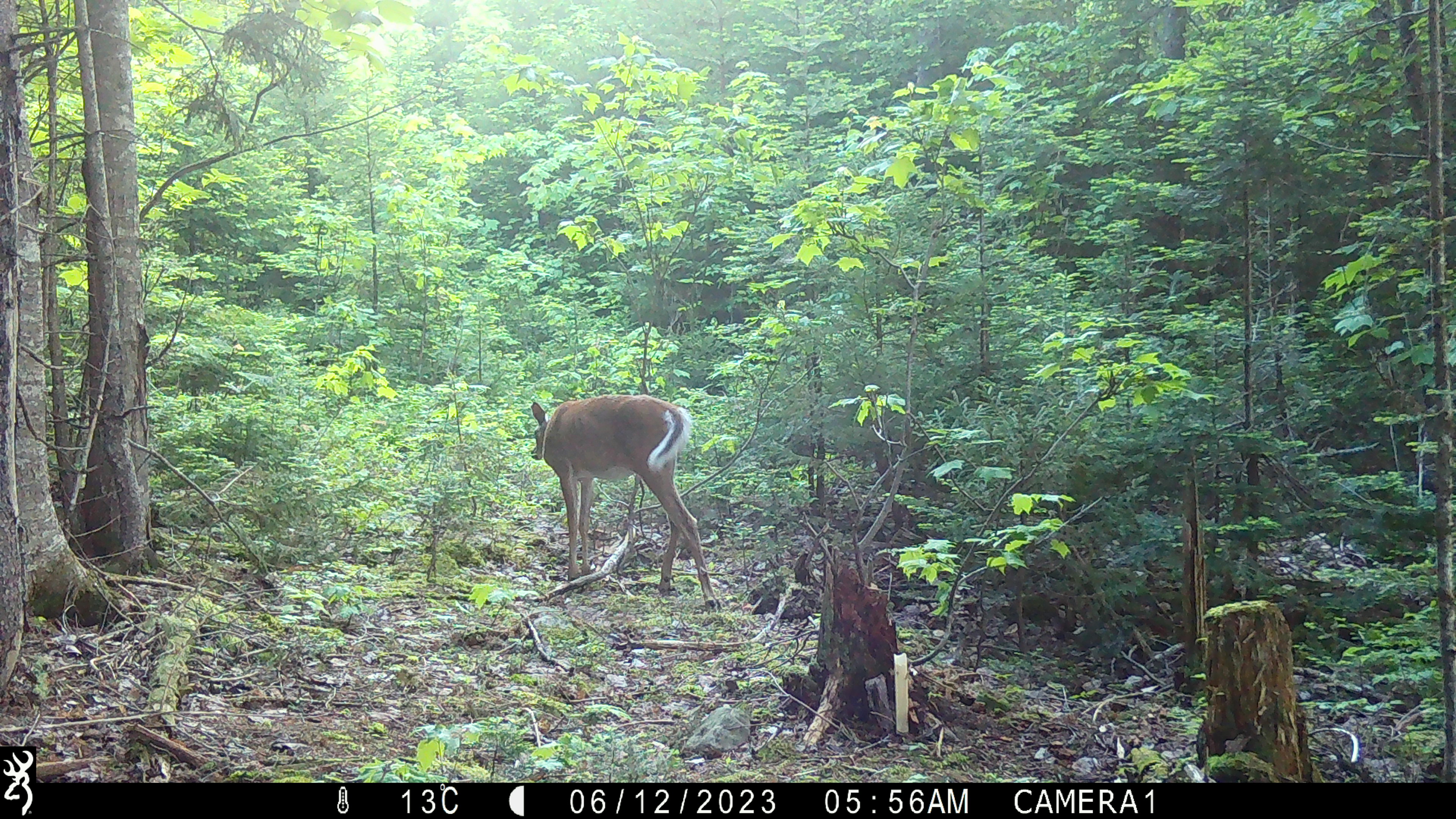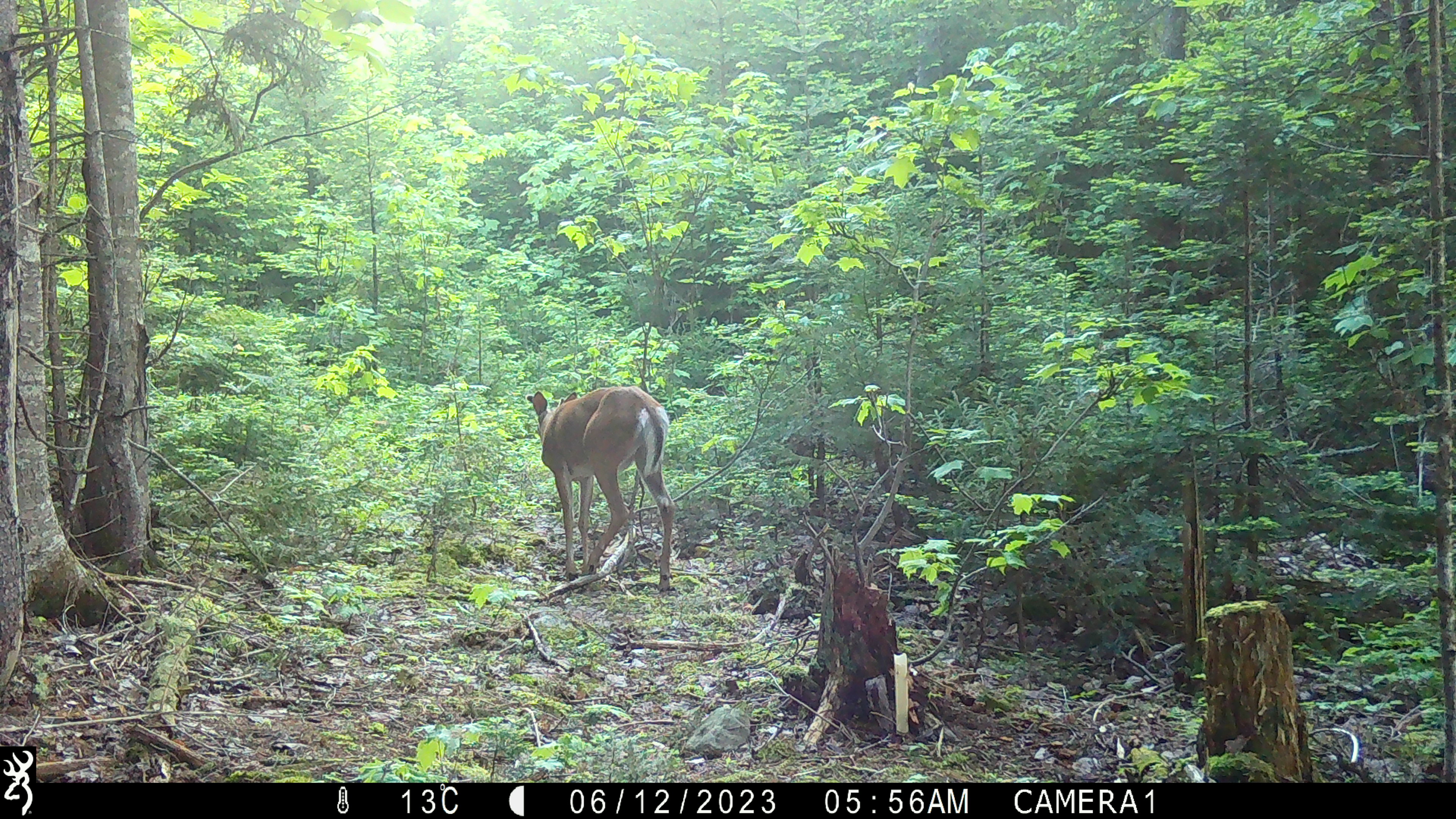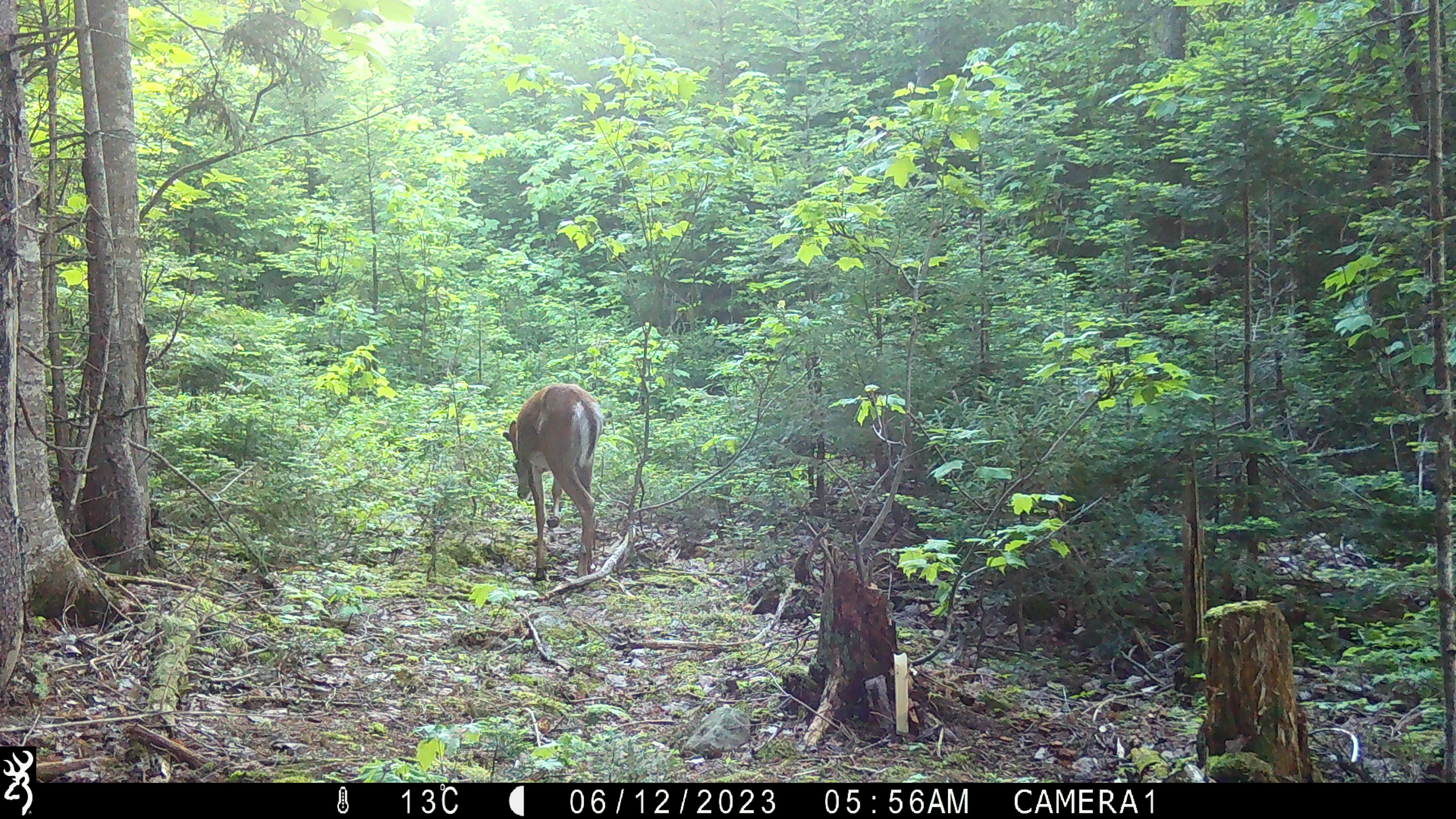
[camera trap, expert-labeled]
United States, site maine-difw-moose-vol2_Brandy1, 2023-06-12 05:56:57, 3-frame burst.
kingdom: Animalia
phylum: Chordata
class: Mammalia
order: Artiodactyla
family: Cervidae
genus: Odocoileus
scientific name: Odocoileus virginianus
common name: white-tailed deer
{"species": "white-tailed deer (Odocoileus virginianus)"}